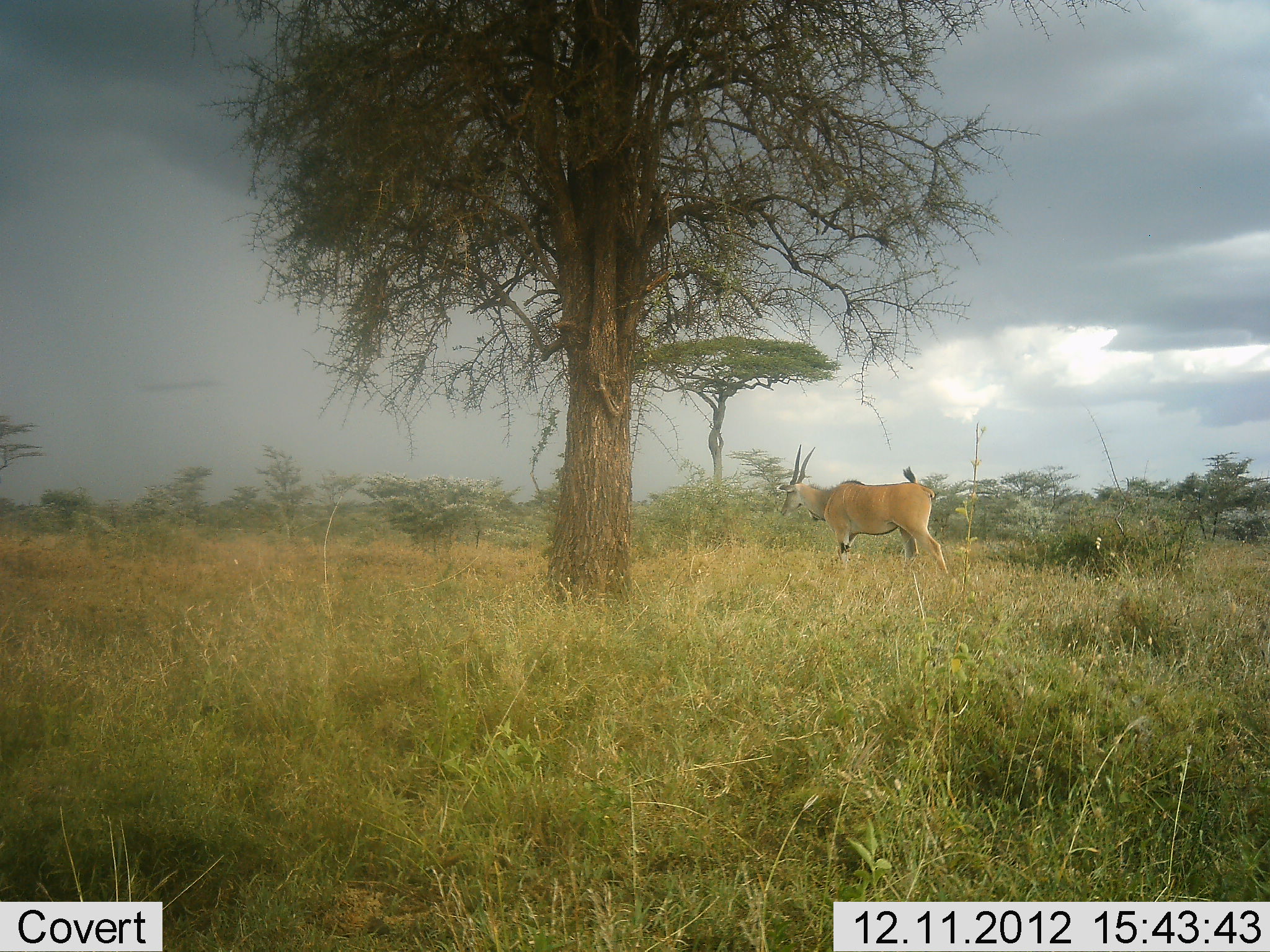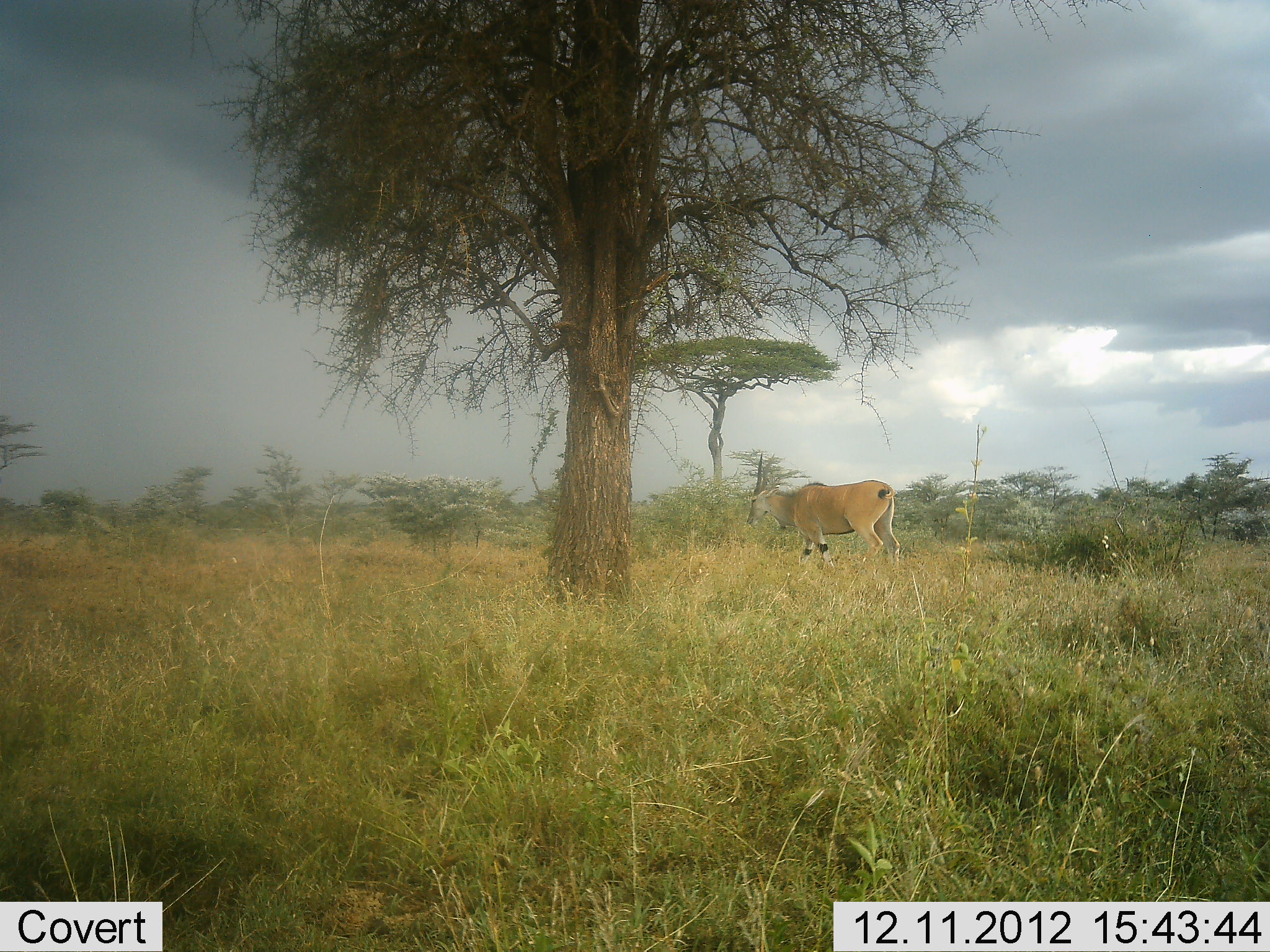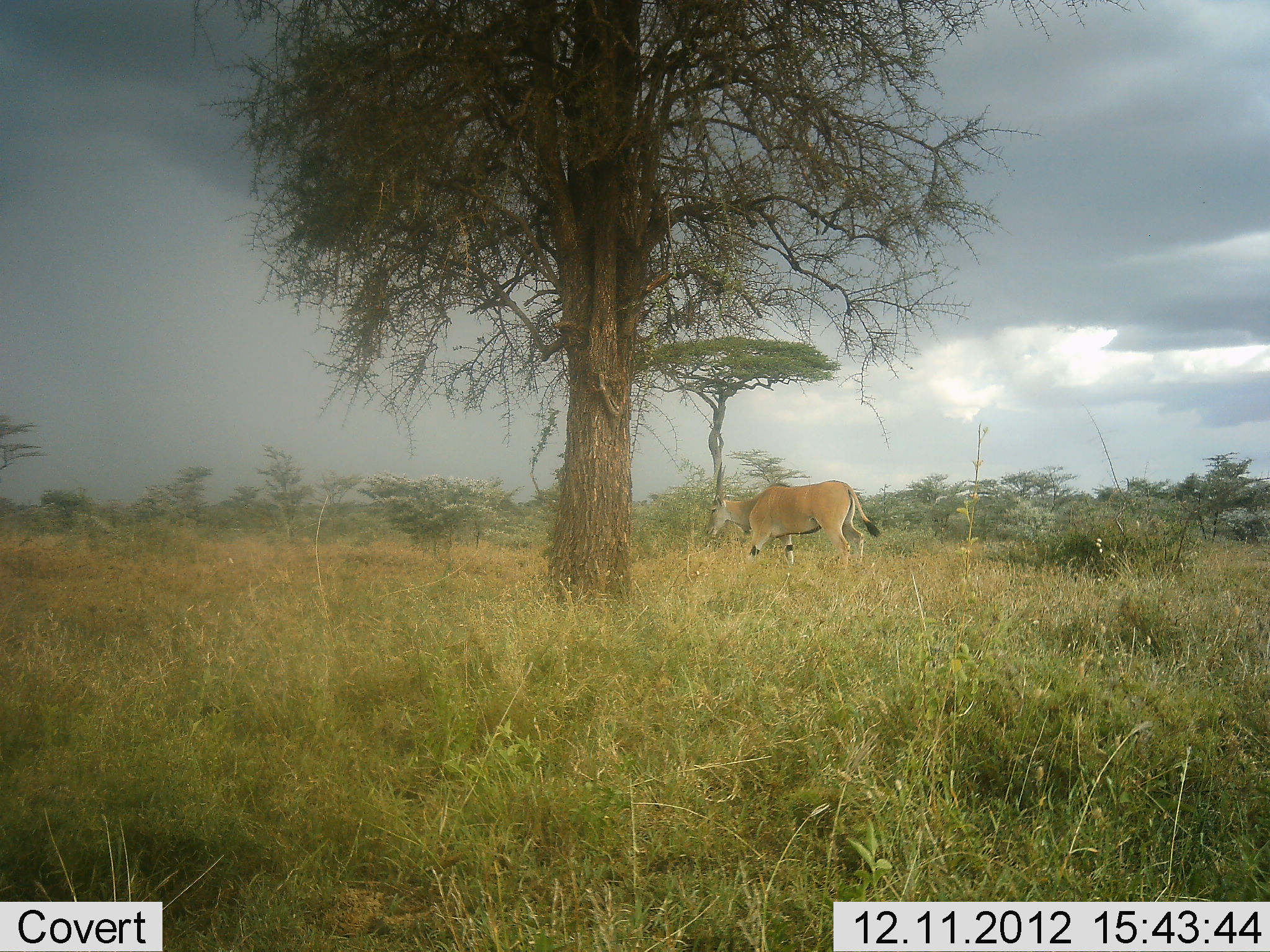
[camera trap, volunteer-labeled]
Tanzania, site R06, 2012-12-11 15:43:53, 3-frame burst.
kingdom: Animalia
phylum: Chordata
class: Mammalia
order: Artiodactyla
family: Bovidae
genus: Tragelaphus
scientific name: Tragelaphus oryx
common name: eland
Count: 1.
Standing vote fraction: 20%.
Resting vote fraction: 0%.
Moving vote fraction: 100%.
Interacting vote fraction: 0%.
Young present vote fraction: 0%.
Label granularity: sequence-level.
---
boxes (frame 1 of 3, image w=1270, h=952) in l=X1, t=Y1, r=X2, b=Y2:
animal: l=779, t=442, r=957, b=582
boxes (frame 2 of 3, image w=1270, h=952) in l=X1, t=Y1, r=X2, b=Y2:
animal: l=743, t=448, r=902, b=575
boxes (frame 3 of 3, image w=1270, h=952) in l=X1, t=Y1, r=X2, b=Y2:
animal: l=704, t=461, r=882, b=578